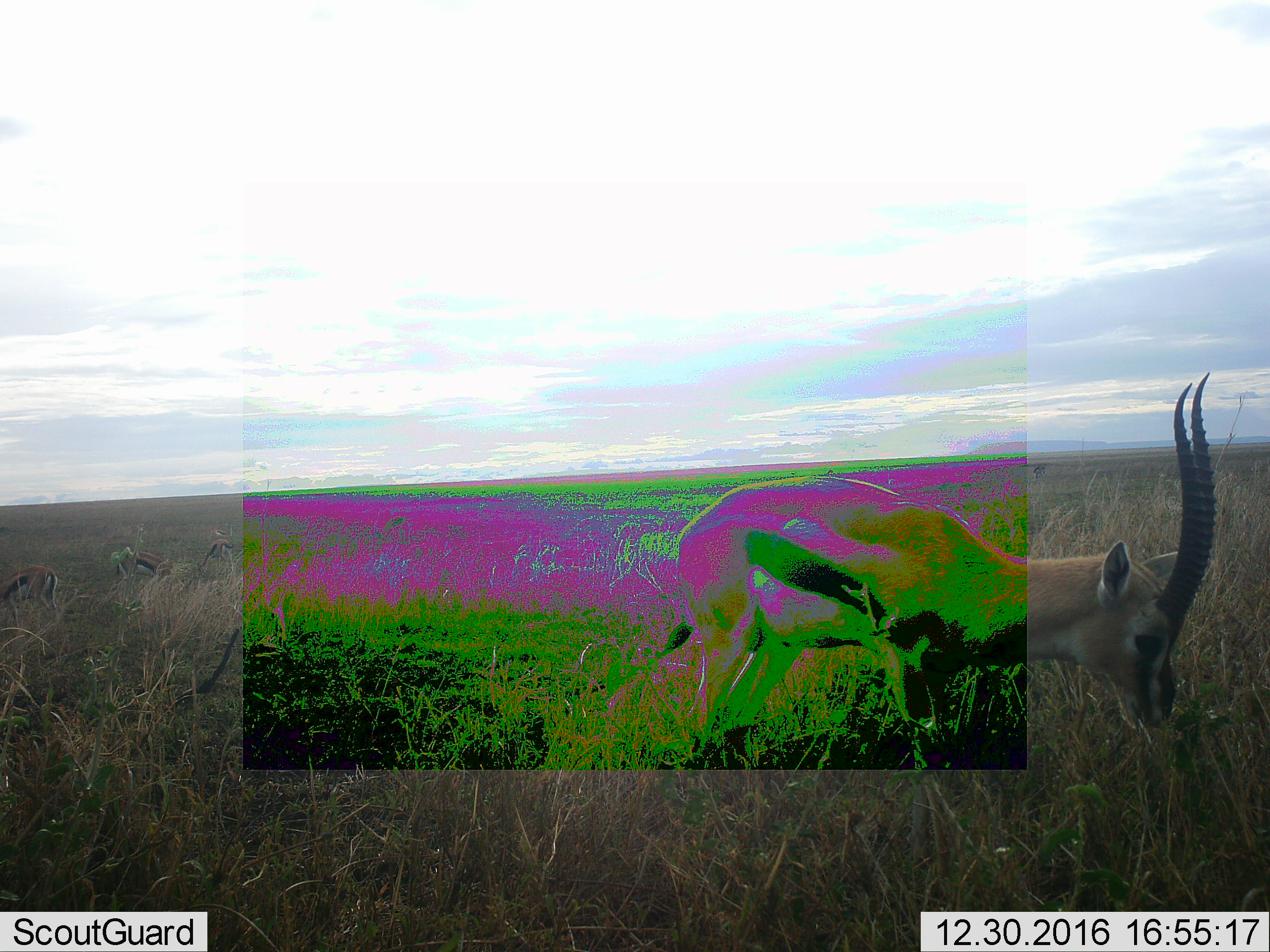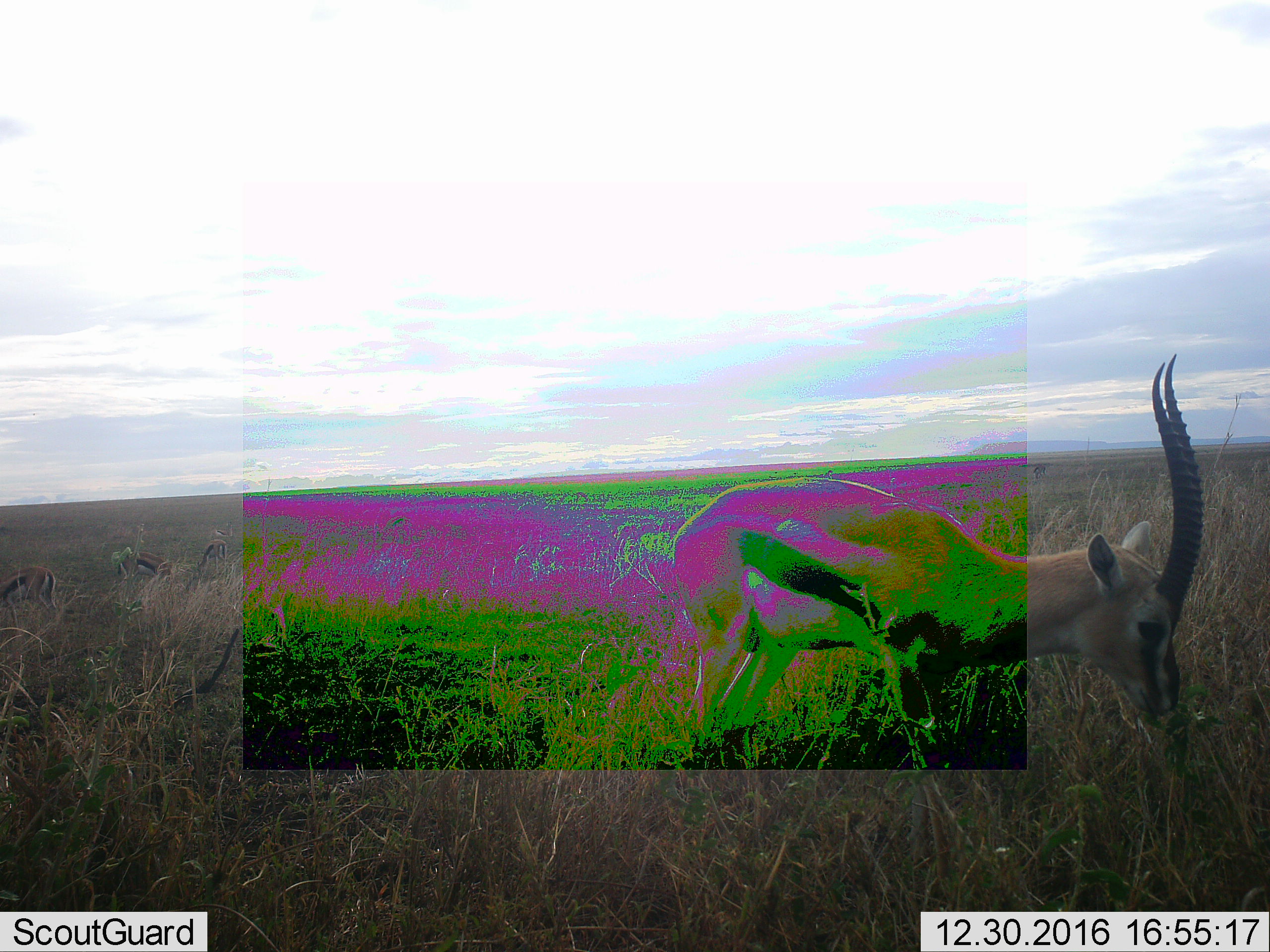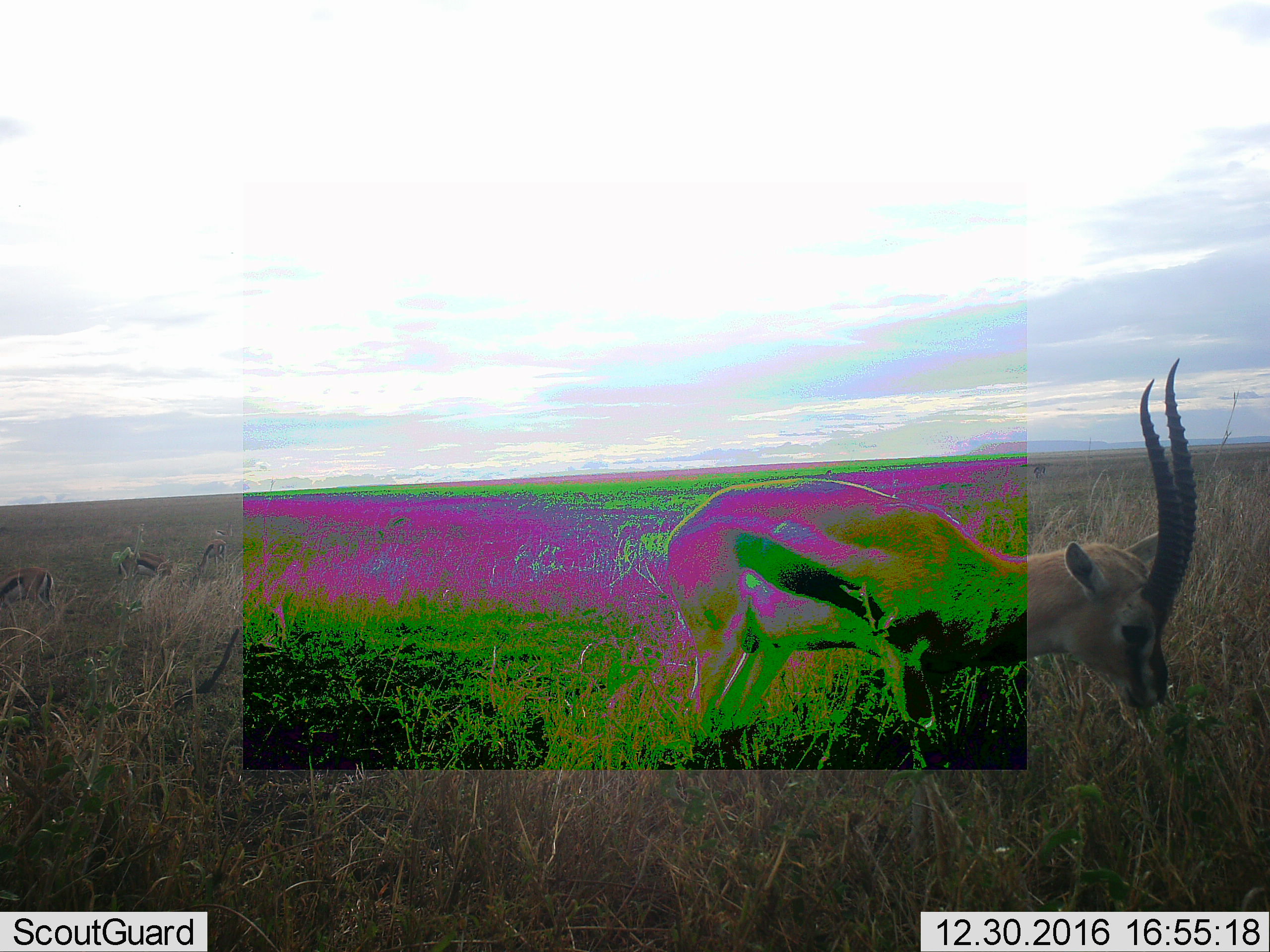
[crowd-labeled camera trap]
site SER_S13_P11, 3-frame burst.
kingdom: Animalia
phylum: Chordata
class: Mammalia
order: Artiodactyla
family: Bovidae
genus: Eudorcas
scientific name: Eudorcas thomsonii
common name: thomson's gazelle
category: gazellethomsons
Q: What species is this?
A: Gazellethomsons (thomson's gazelle) (Eudorcas thomsonii).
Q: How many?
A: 5.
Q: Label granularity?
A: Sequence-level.